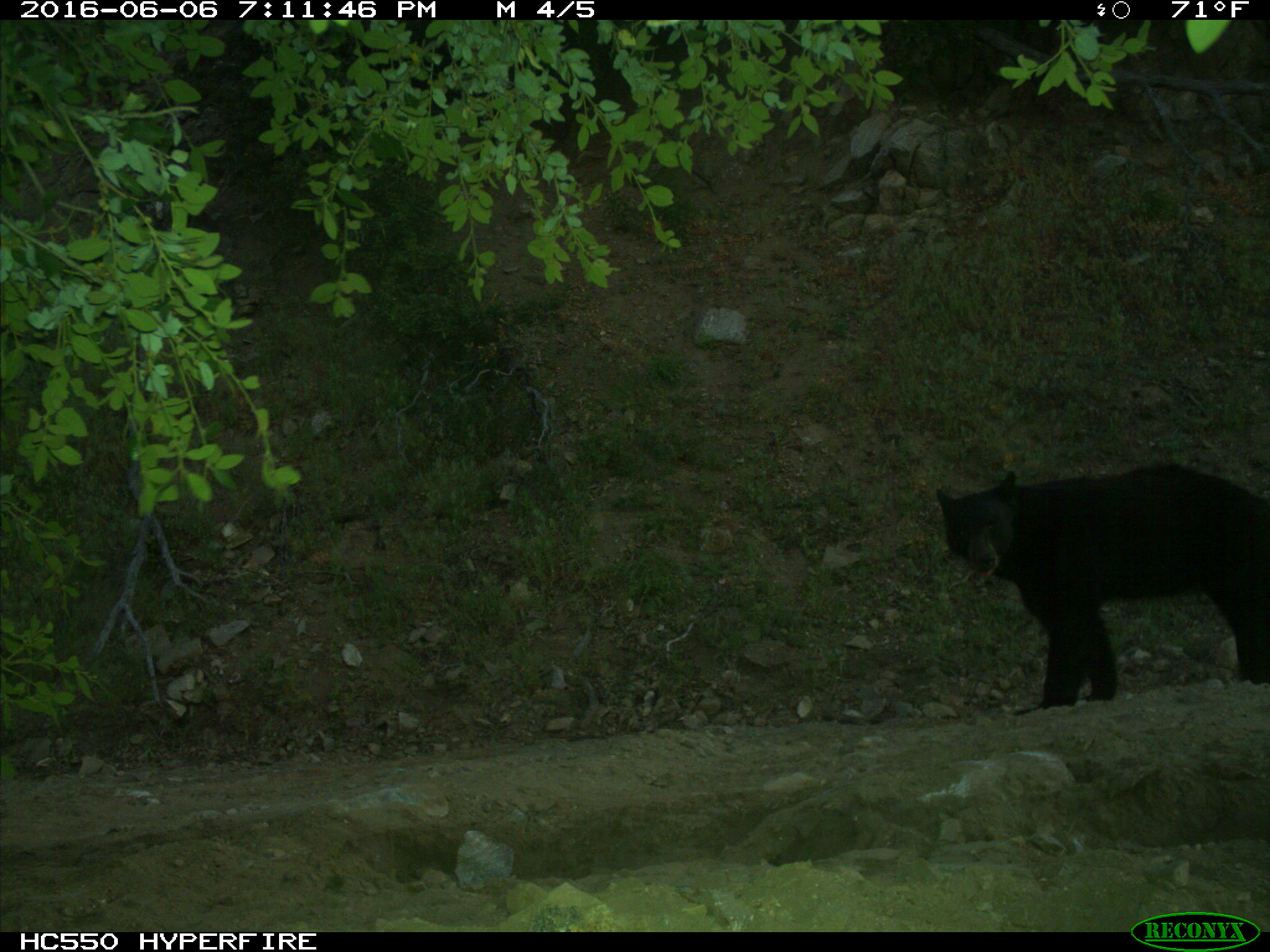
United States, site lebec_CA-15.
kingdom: Animalia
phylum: Chordata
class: Mammalia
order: Carnivora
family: Ursidae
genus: Ursus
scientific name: Ursus americanus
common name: american black bear